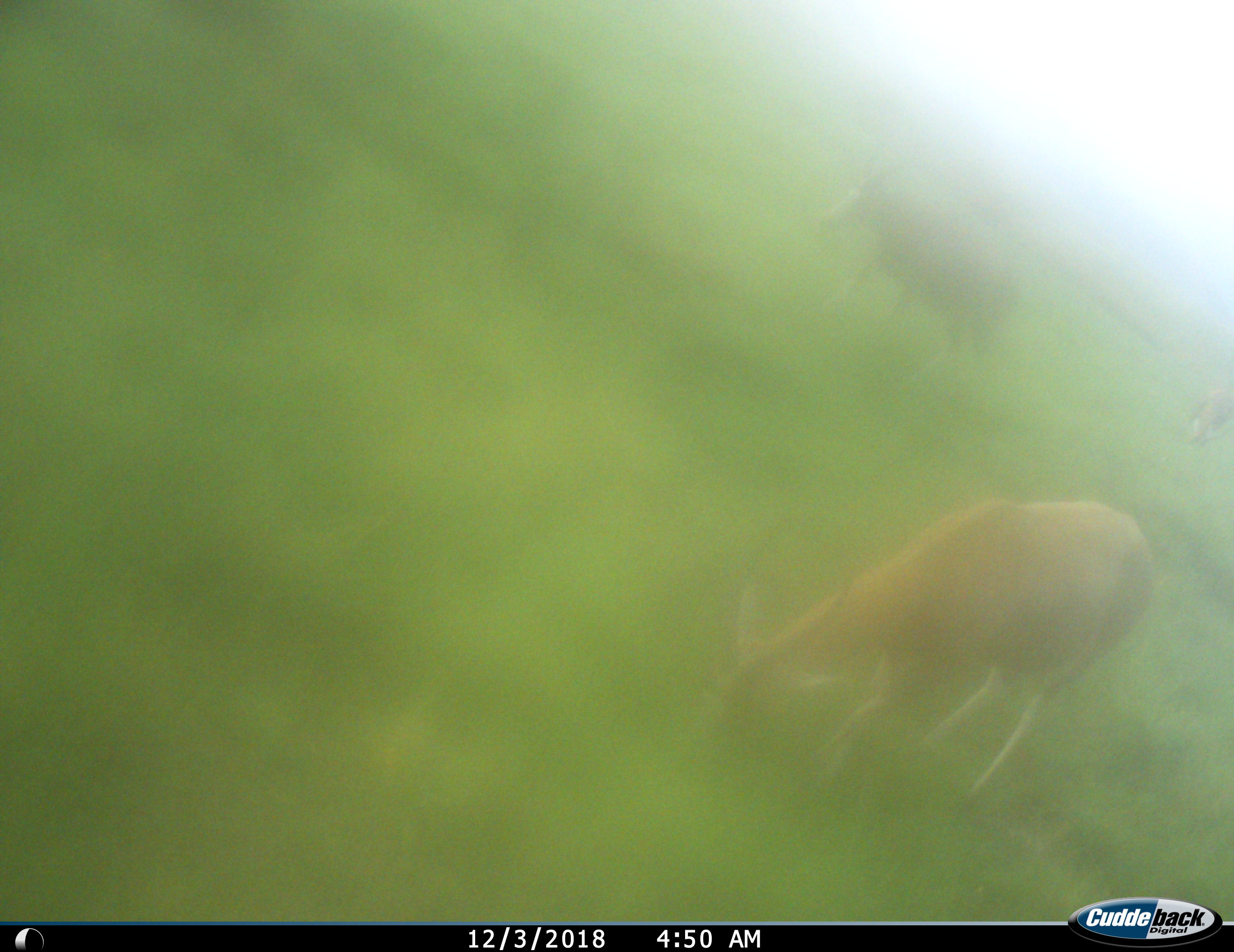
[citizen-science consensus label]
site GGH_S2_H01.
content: unidentified animal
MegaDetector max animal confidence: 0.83